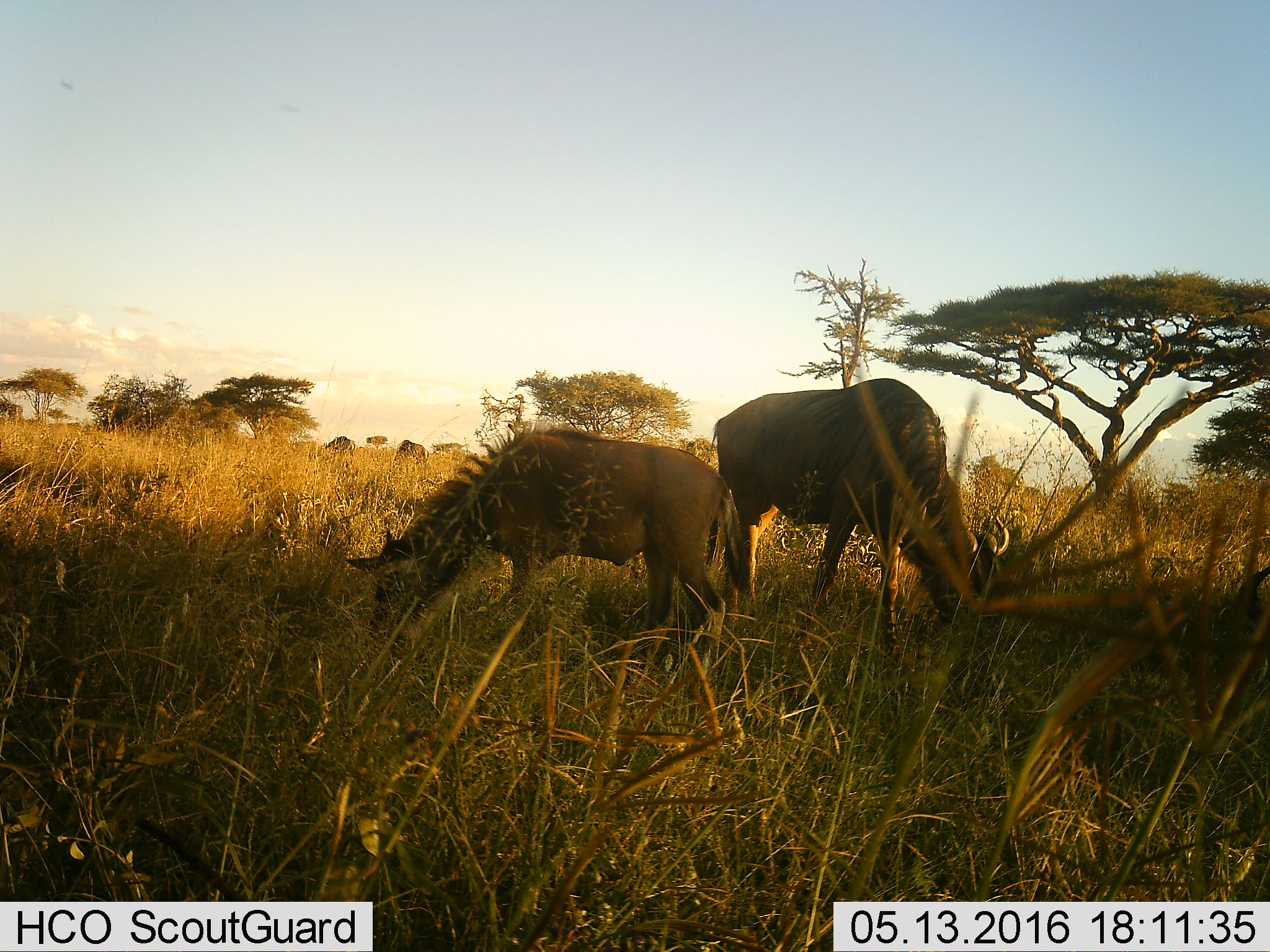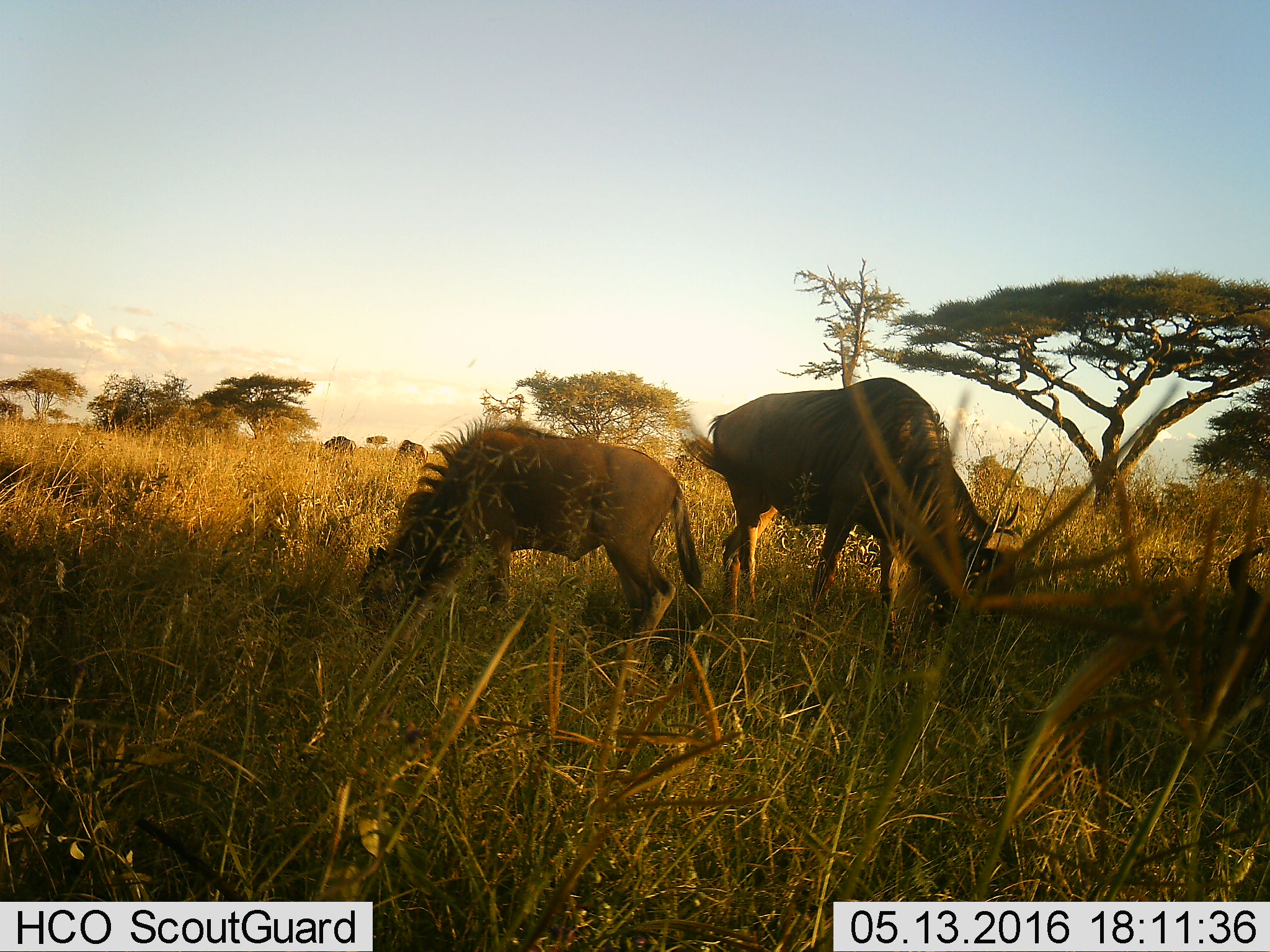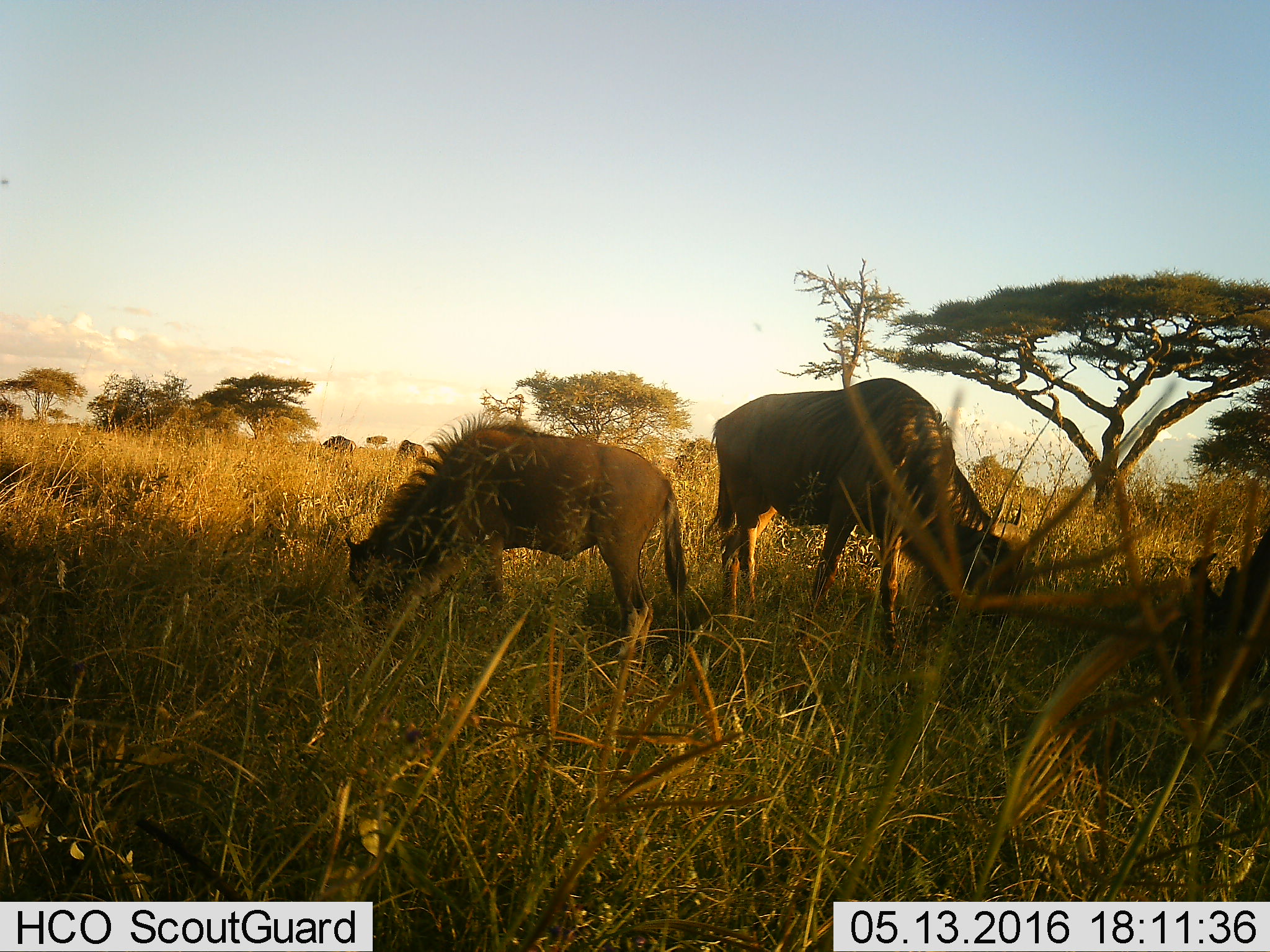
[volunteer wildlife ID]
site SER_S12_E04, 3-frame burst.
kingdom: Animalia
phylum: Chordata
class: Mammalia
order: Artiodactyla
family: Bovidae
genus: Connochaetes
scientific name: Connochaetes taurinus taurinus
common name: blue wildebeest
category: wildebeestblue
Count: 4.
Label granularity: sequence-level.